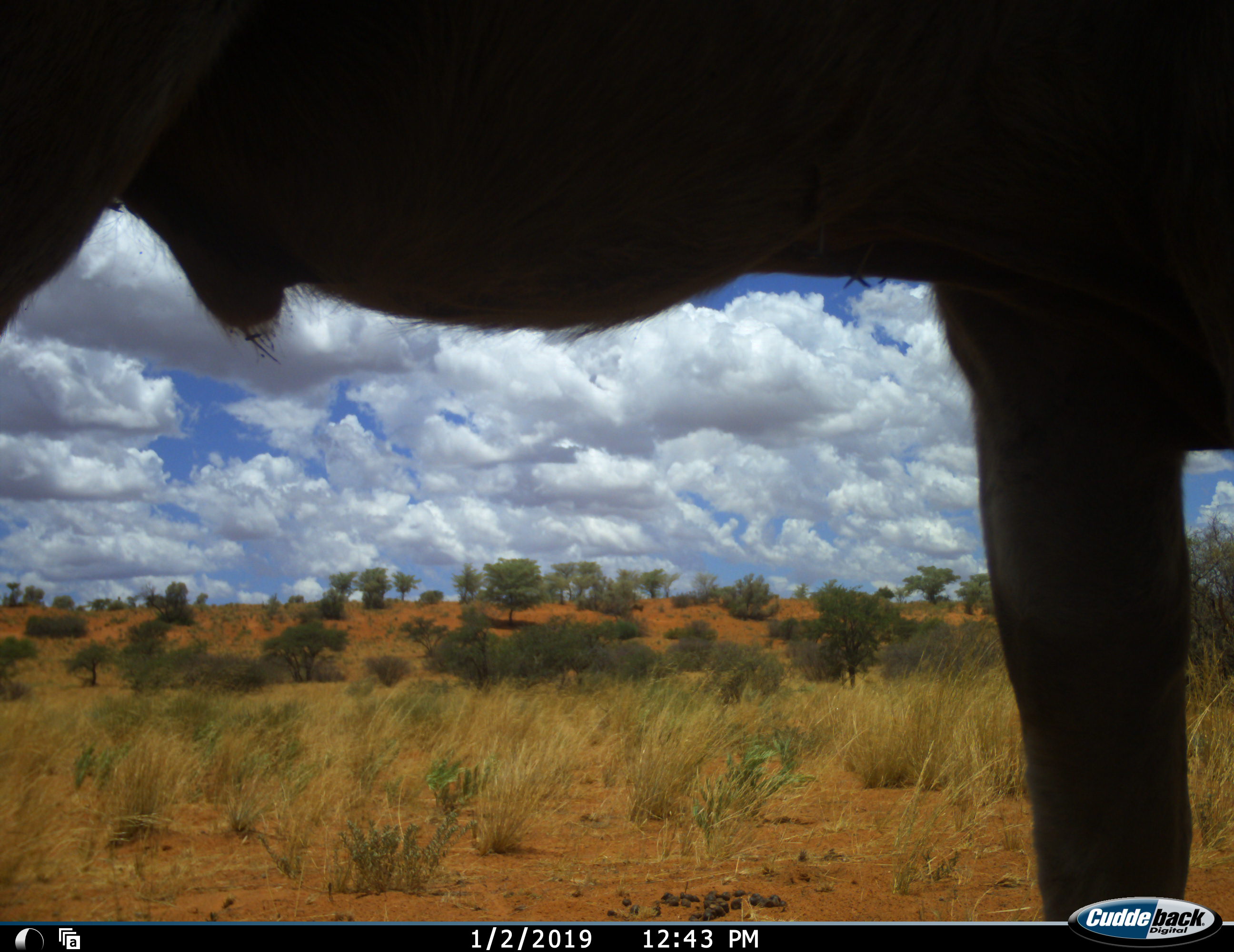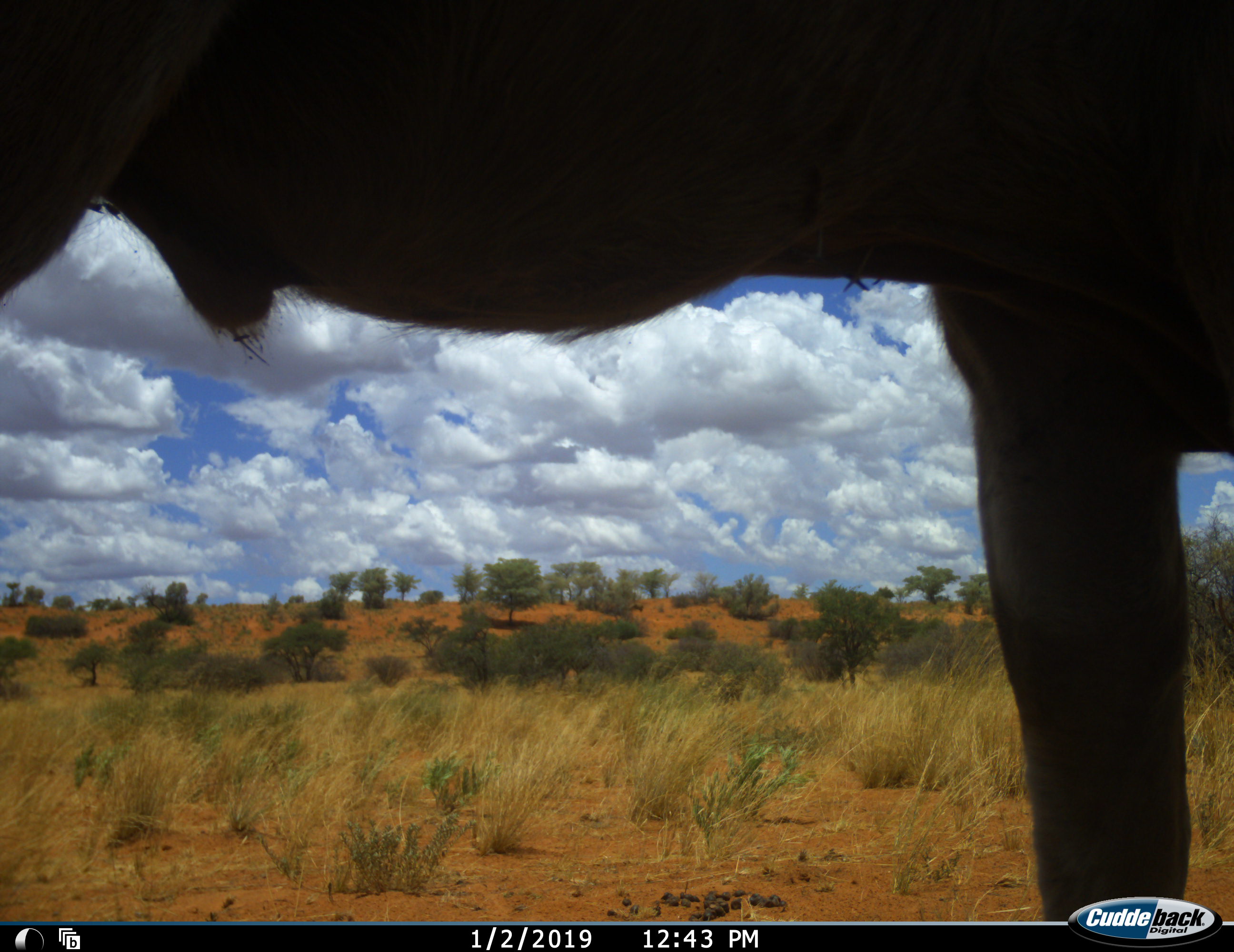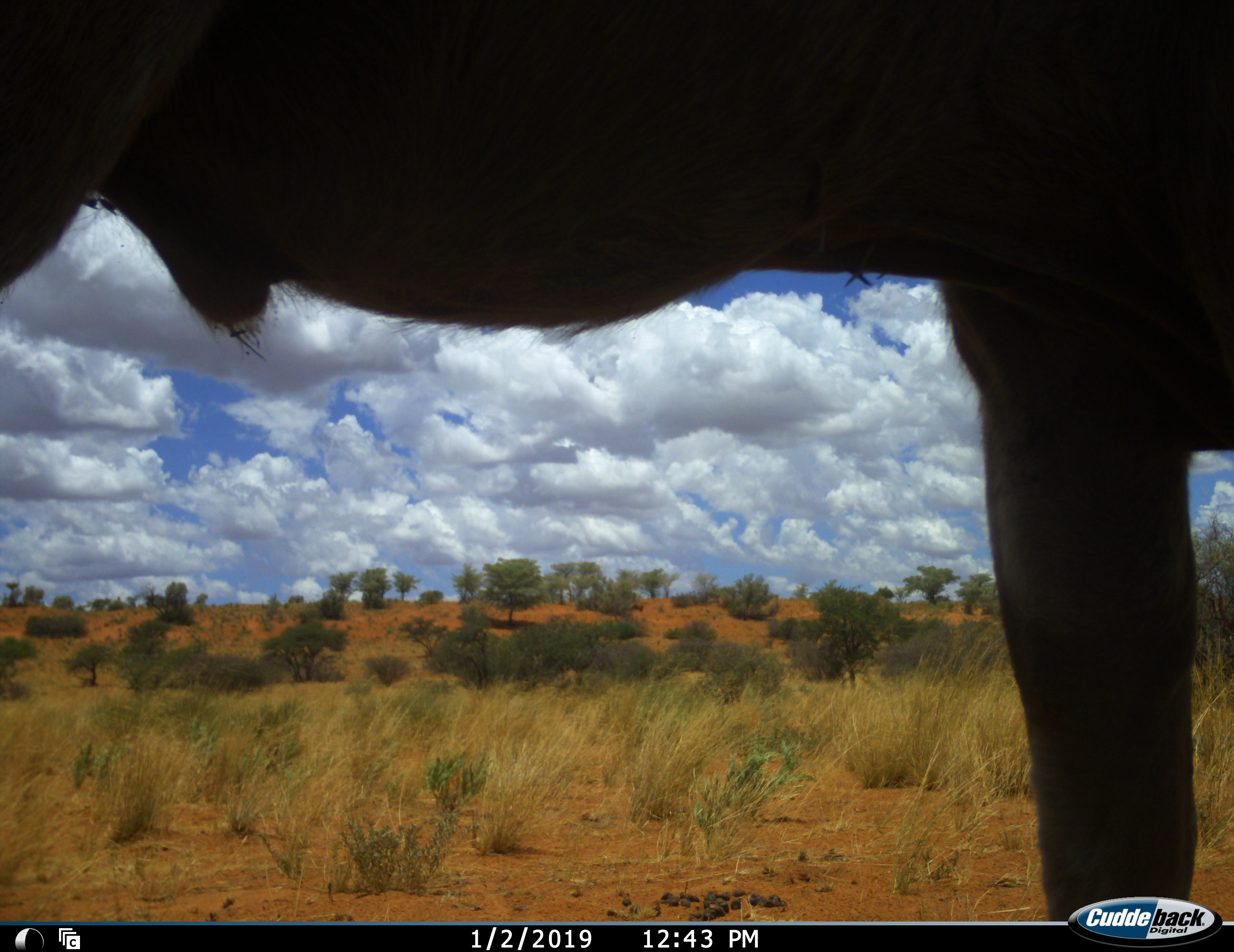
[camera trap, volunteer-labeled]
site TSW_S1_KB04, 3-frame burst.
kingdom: Animalia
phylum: Chordata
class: Mammalia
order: Artiodactyla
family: Bovidae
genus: Oryx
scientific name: Oryx gazella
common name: gemsbok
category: oryx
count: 1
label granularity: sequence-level